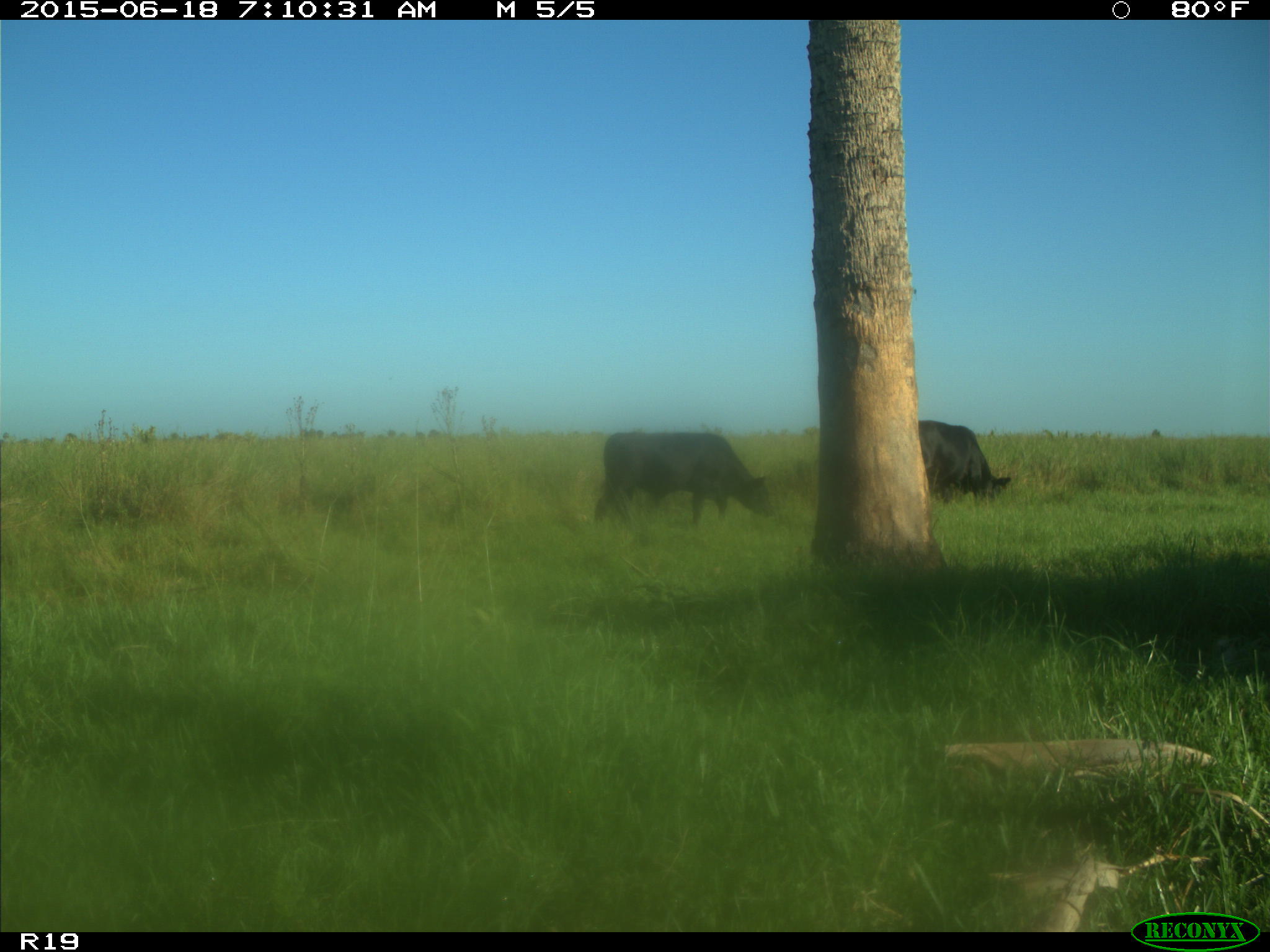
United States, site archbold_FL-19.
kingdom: Animalia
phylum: Chordata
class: Mammalia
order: Artiodactyla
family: Bovidae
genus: Bos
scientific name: Bos taurus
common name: domestic cow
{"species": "Bos taurus (domestic cow)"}